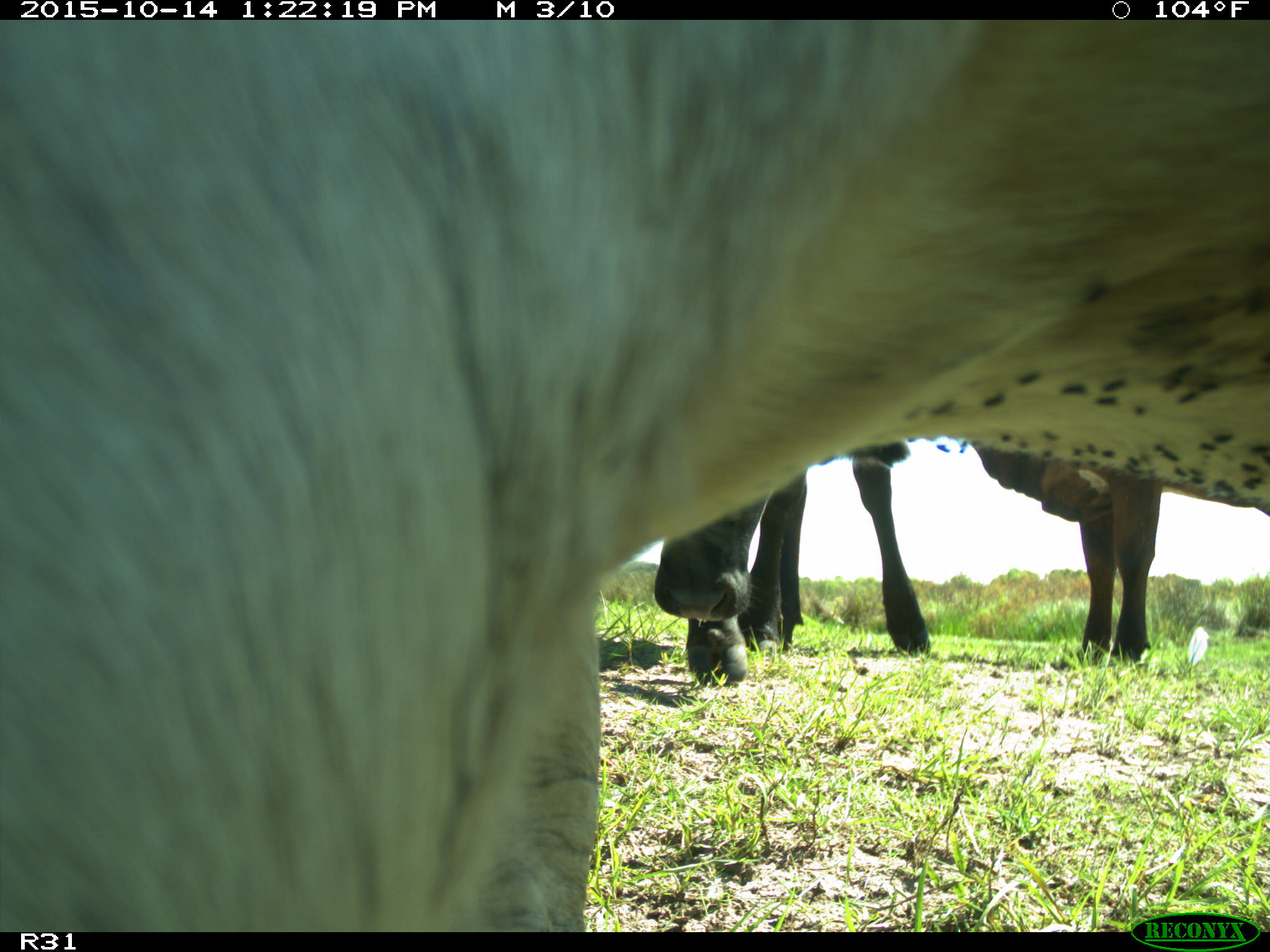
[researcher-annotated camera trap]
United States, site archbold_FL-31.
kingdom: Animalia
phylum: Chordata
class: Mammalia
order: Artiodactyla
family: Bovidae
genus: Bos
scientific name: Bos taurus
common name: domestic cow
Bos taurus (domestic cow).